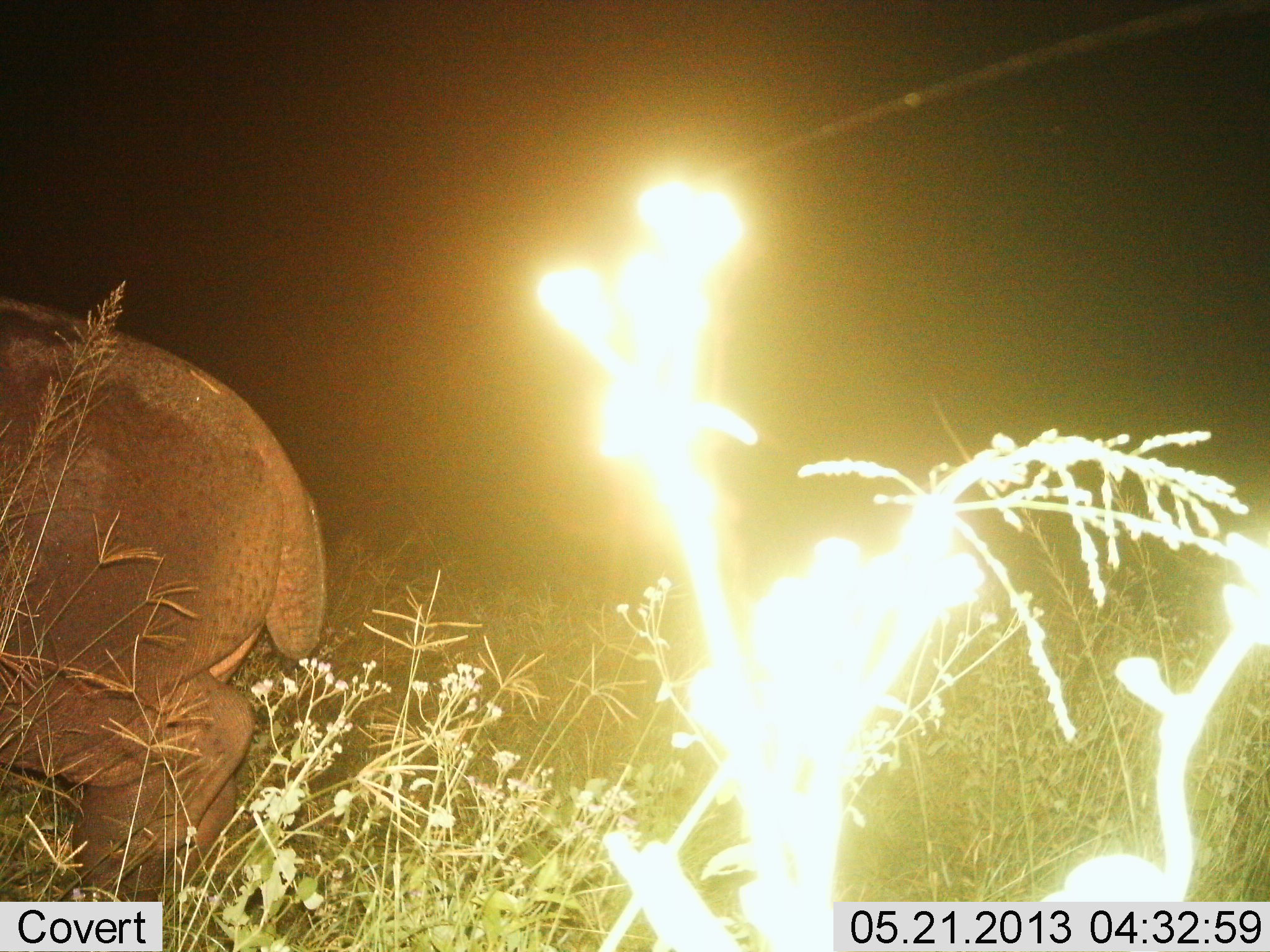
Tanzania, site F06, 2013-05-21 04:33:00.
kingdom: Animalia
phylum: Chordata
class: Mammalia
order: Artiodactyla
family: Hippopotamidae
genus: Hippopotamus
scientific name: Hippopotamus amphibius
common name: hippopotamus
Hippopotamus (Hippopotamus amphibius), count 1. Behavior (volunteer vote fractions): standing 27%, resting 0%, moving 76%, interacting 0%. Young present (vote fraction): 0%. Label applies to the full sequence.